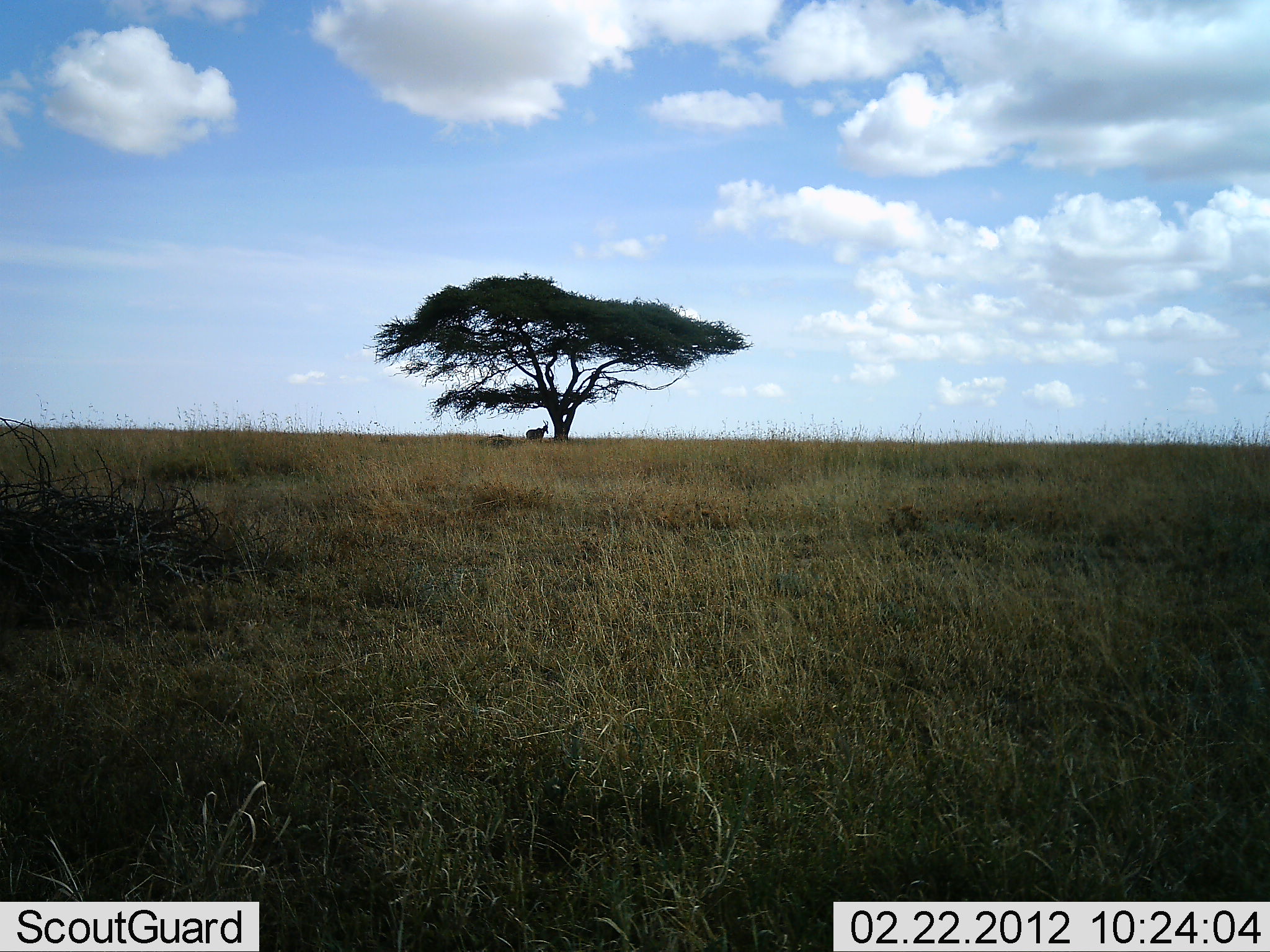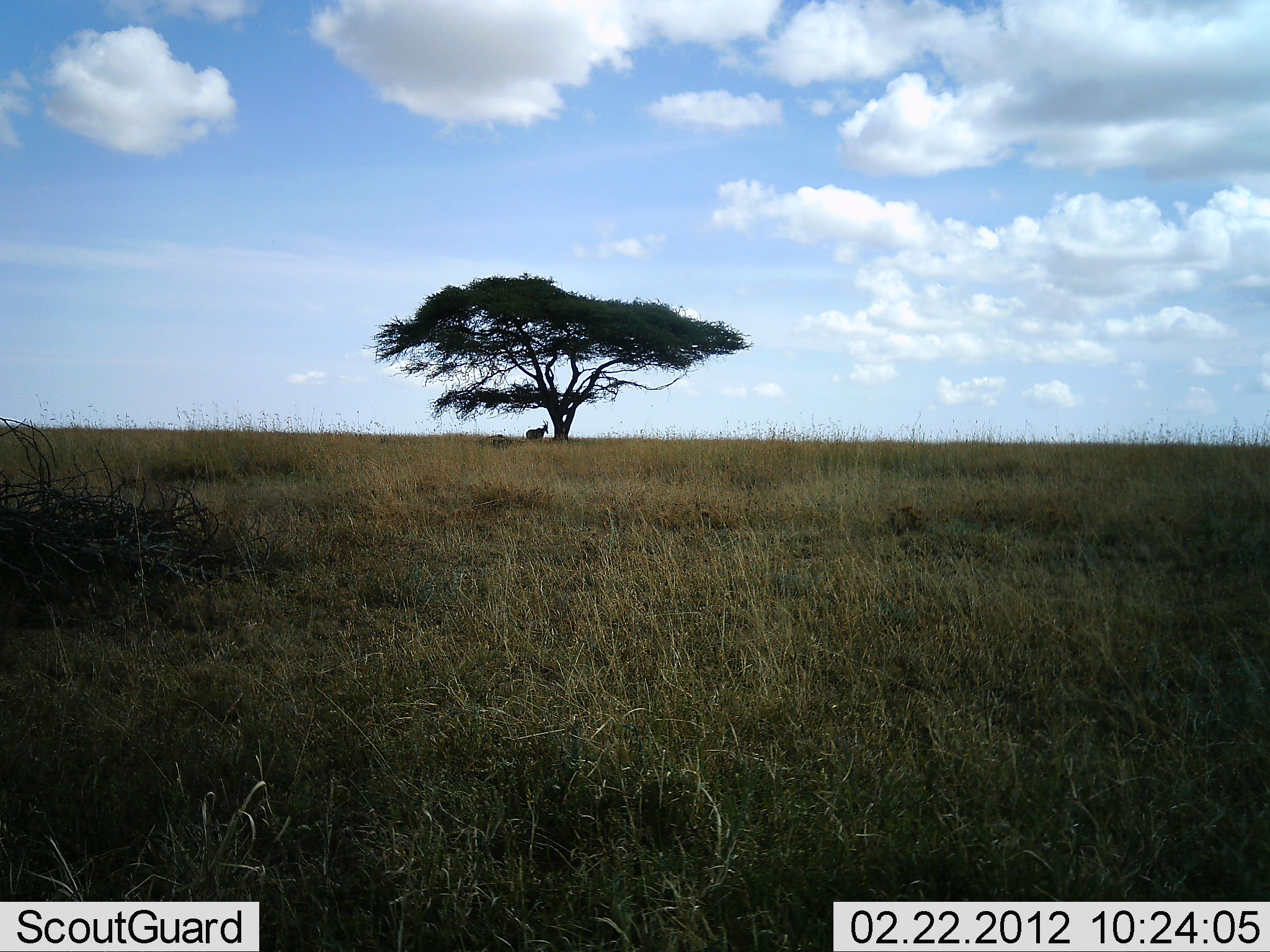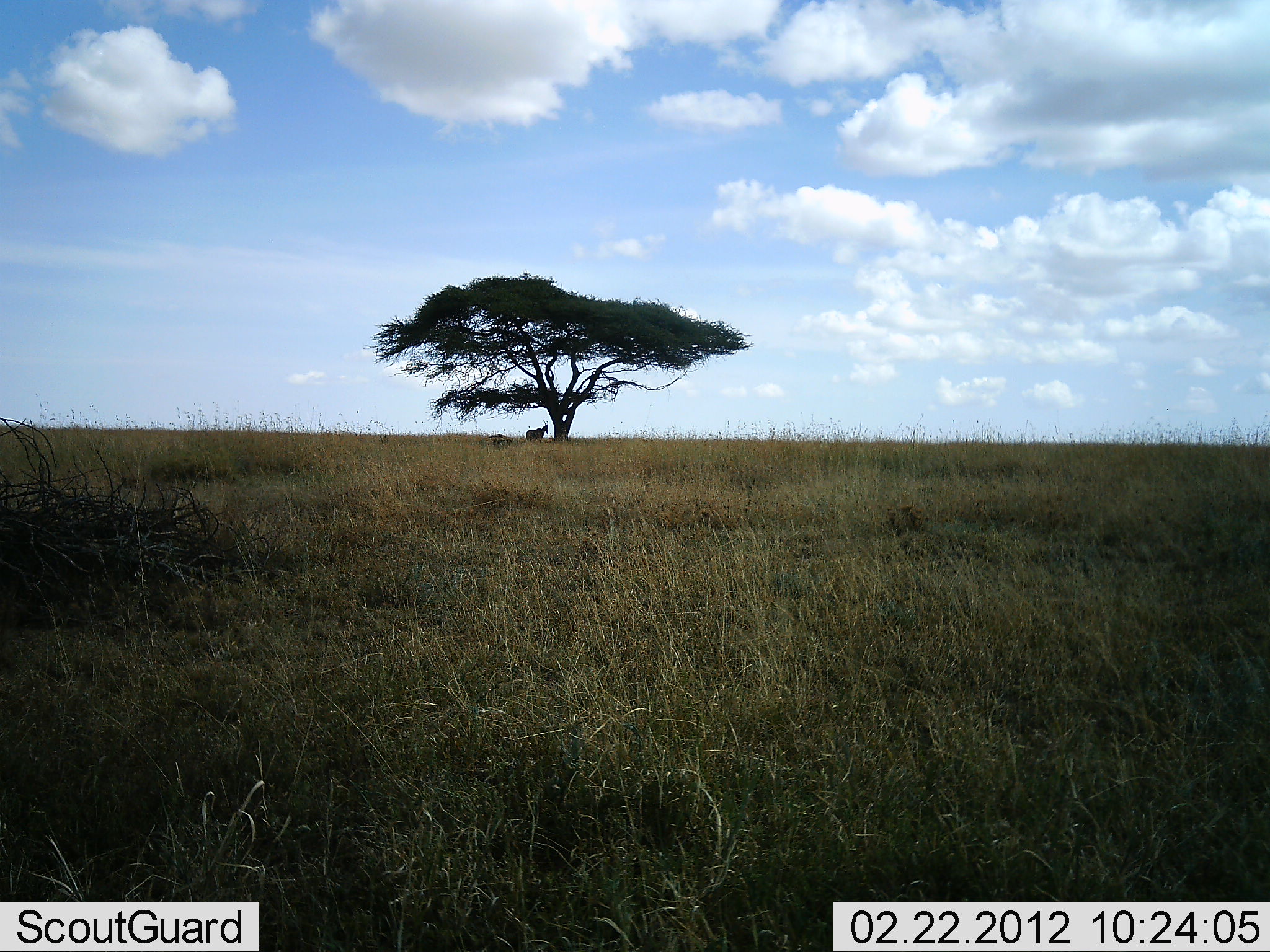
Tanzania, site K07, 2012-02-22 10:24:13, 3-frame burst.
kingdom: Animalia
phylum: Chordata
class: Mammalia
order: Artiodactyla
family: Bovidae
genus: Alcelaphus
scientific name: Alcelaphus buselaphus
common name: hartebeest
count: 1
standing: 100%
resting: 0%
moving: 0%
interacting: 0%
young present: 0%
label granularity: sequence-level